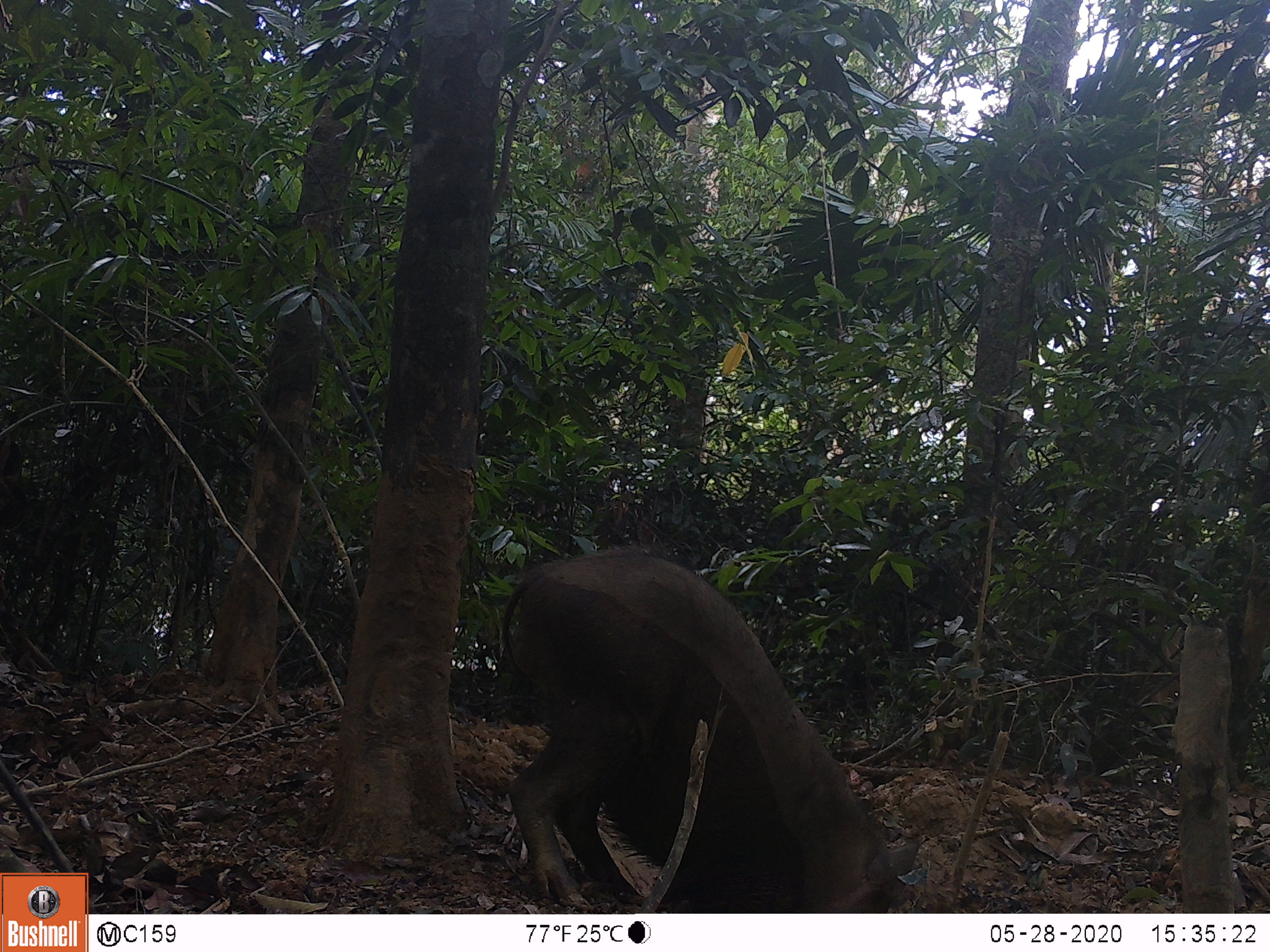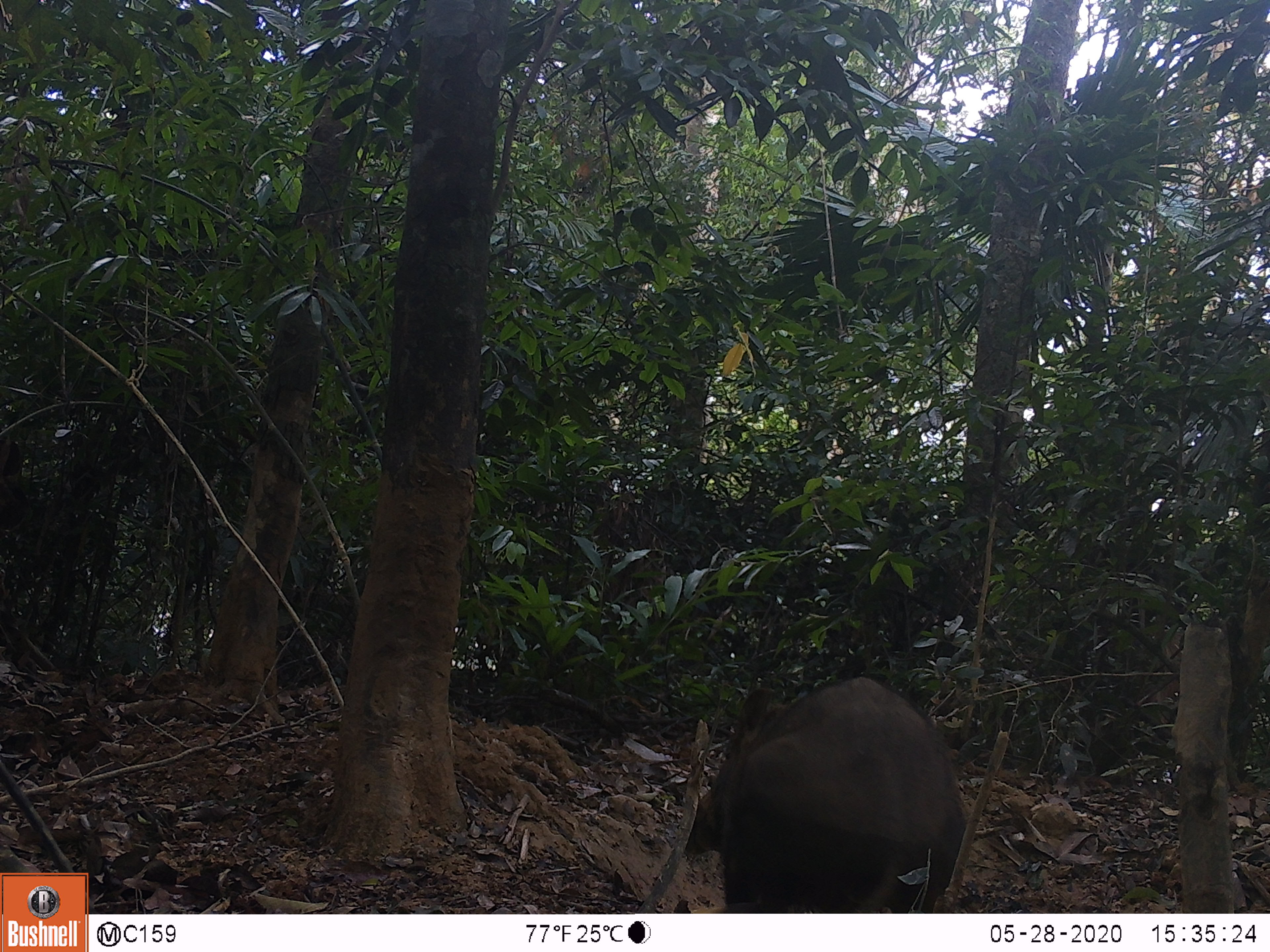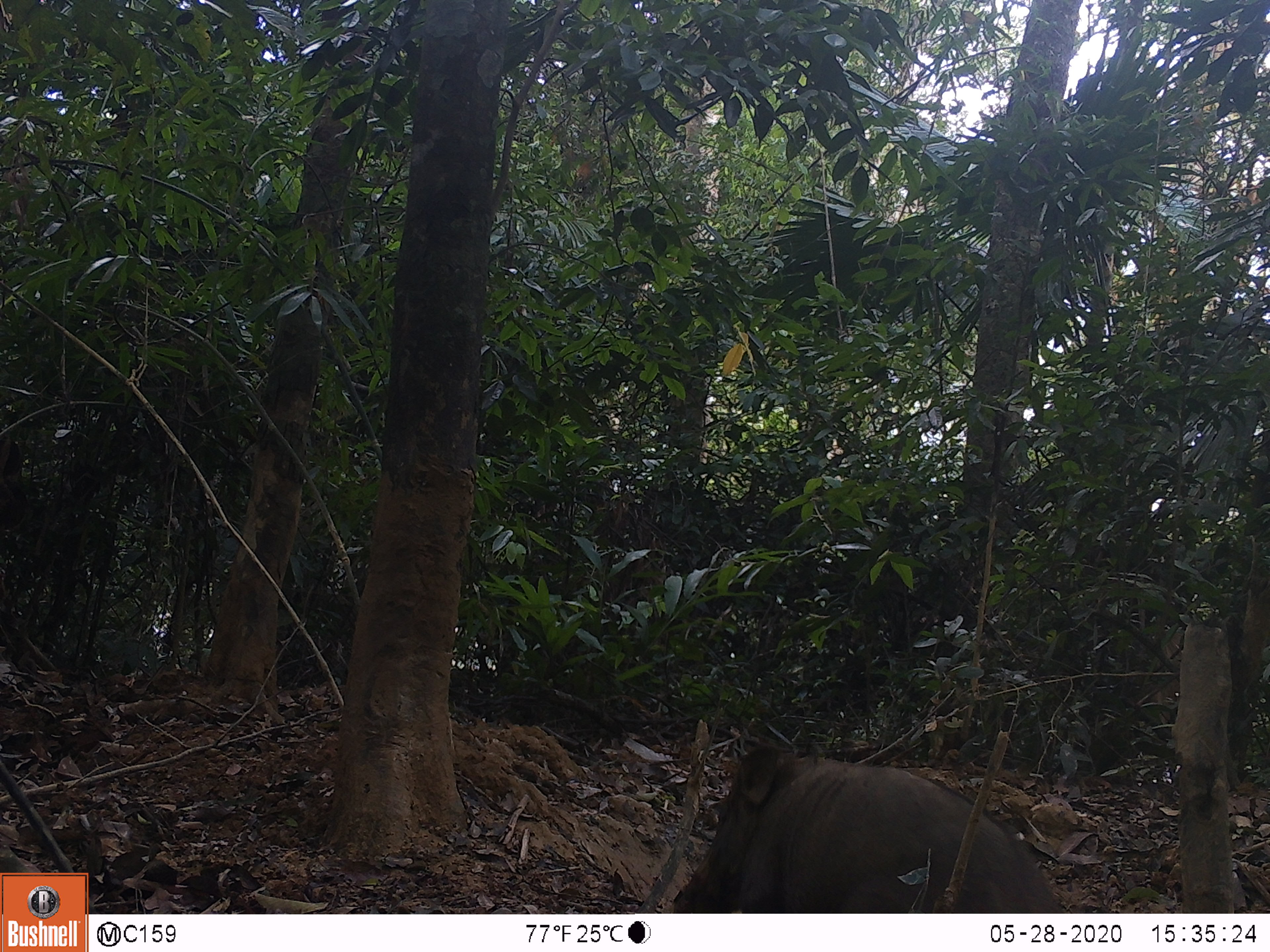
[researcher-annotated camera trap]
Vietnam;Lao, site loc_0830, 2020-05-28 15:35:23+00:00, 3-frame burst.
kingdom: Animalia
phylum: Chordata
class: Mammalia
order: Artiodactyla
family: Suidae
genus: Sus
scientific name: Sus scrofa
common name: eurasian wild pig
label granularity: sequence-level